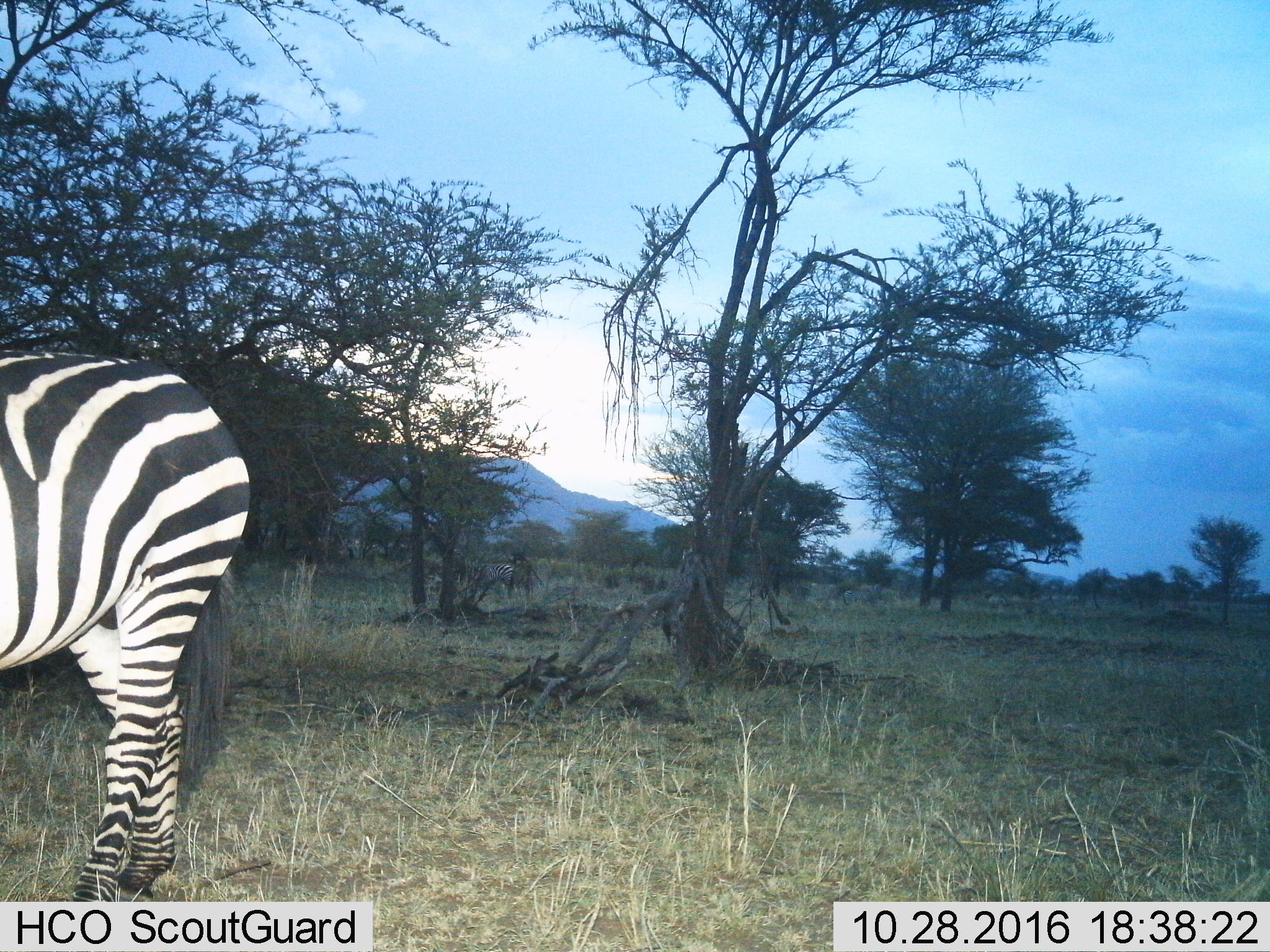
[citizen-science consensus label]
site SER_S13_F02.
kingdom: Animalia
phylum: Chordata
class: Mammalia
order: Perissodactyla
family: Equidae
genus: Equus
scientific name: Equus quagga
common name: plains zebra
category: zebraplains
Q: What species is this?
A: Zebraplains (plains zebra) (Equus quagga).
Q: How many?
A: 2.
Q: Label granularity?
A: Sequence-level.